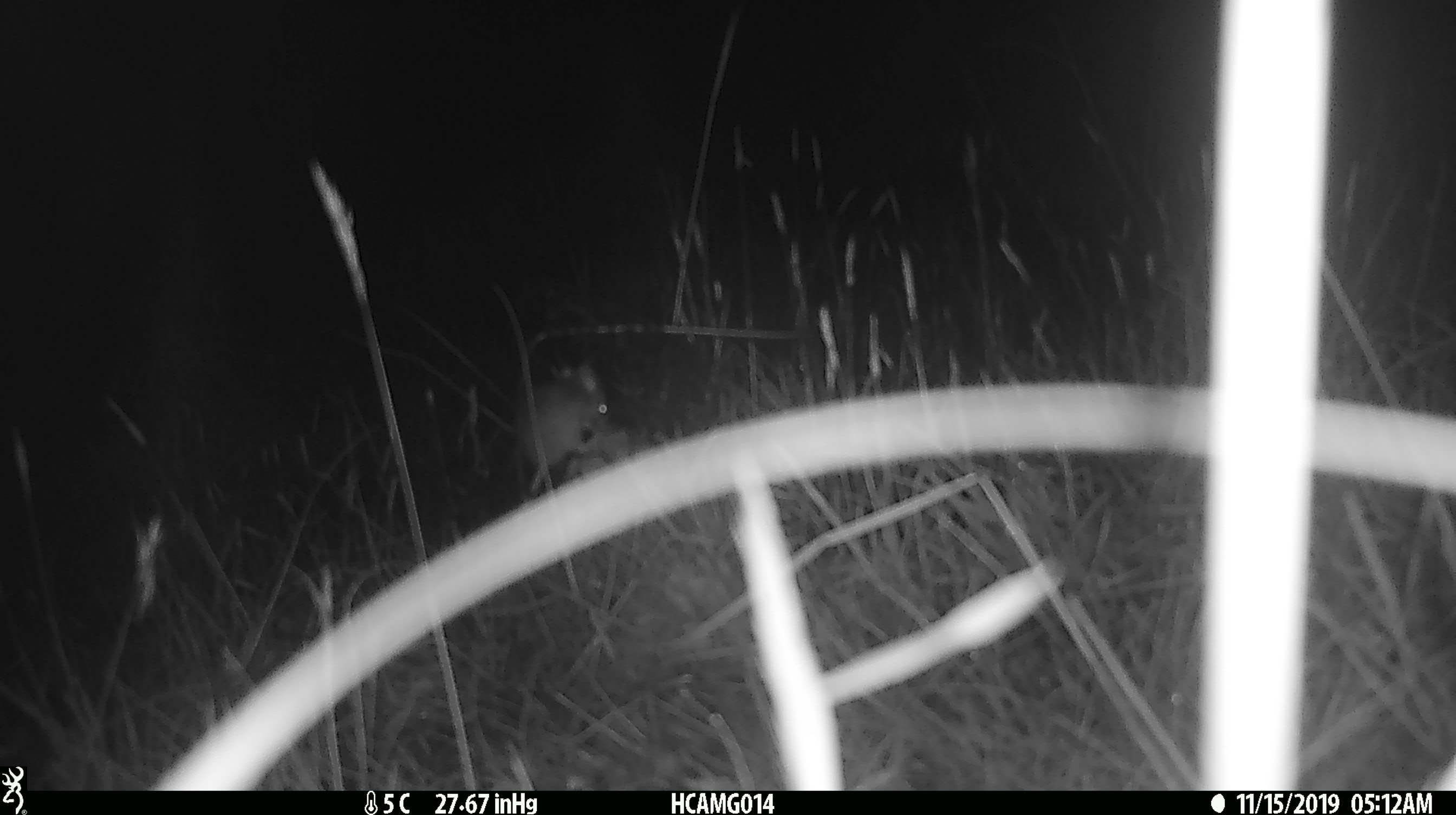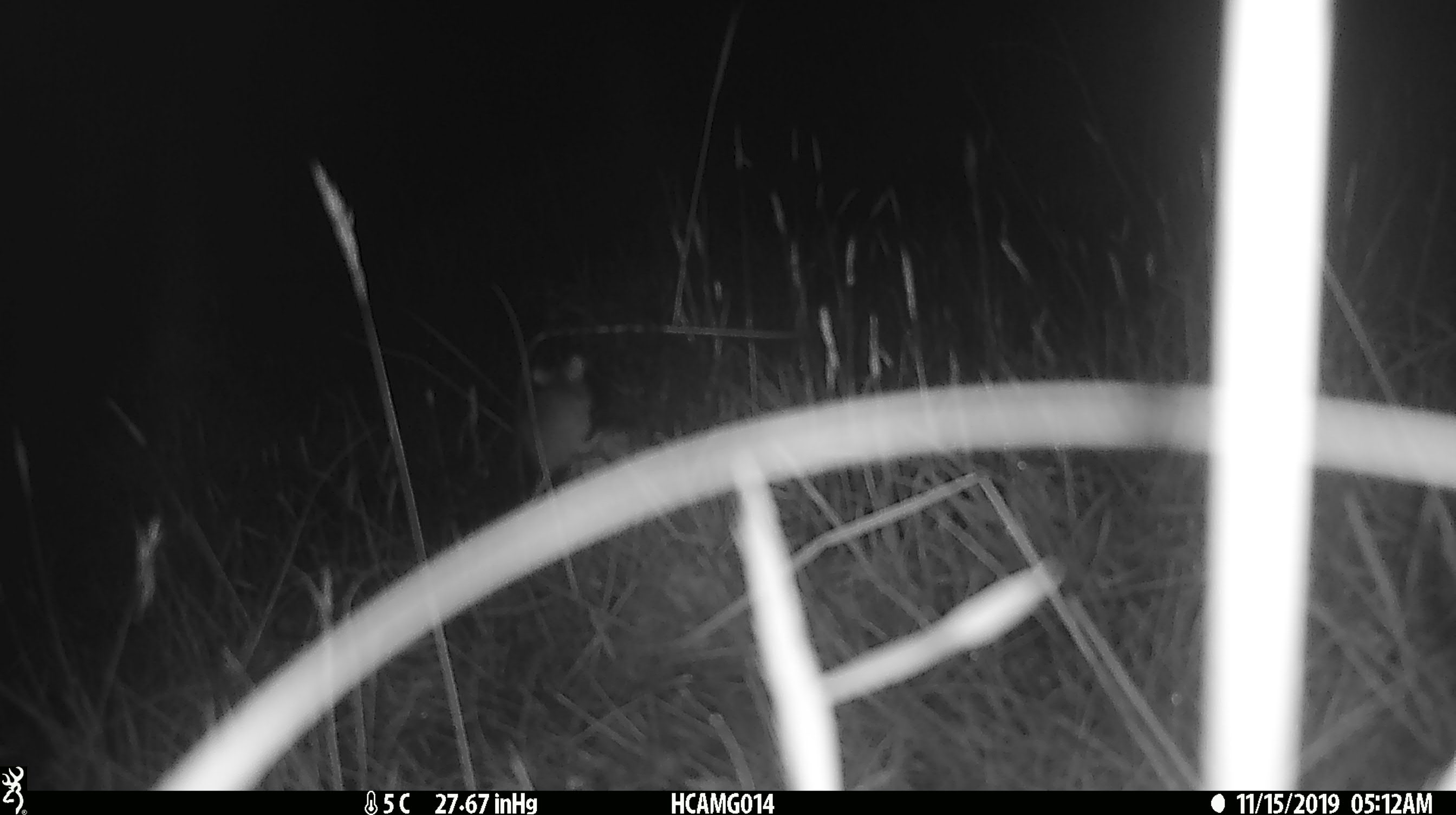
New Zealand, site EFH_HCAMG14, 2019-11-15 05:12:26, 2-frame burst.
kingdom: Animalia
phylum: Chordata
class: Mammalia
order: Rodentia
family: Muridae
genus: Mus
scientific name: Mus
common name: mouse